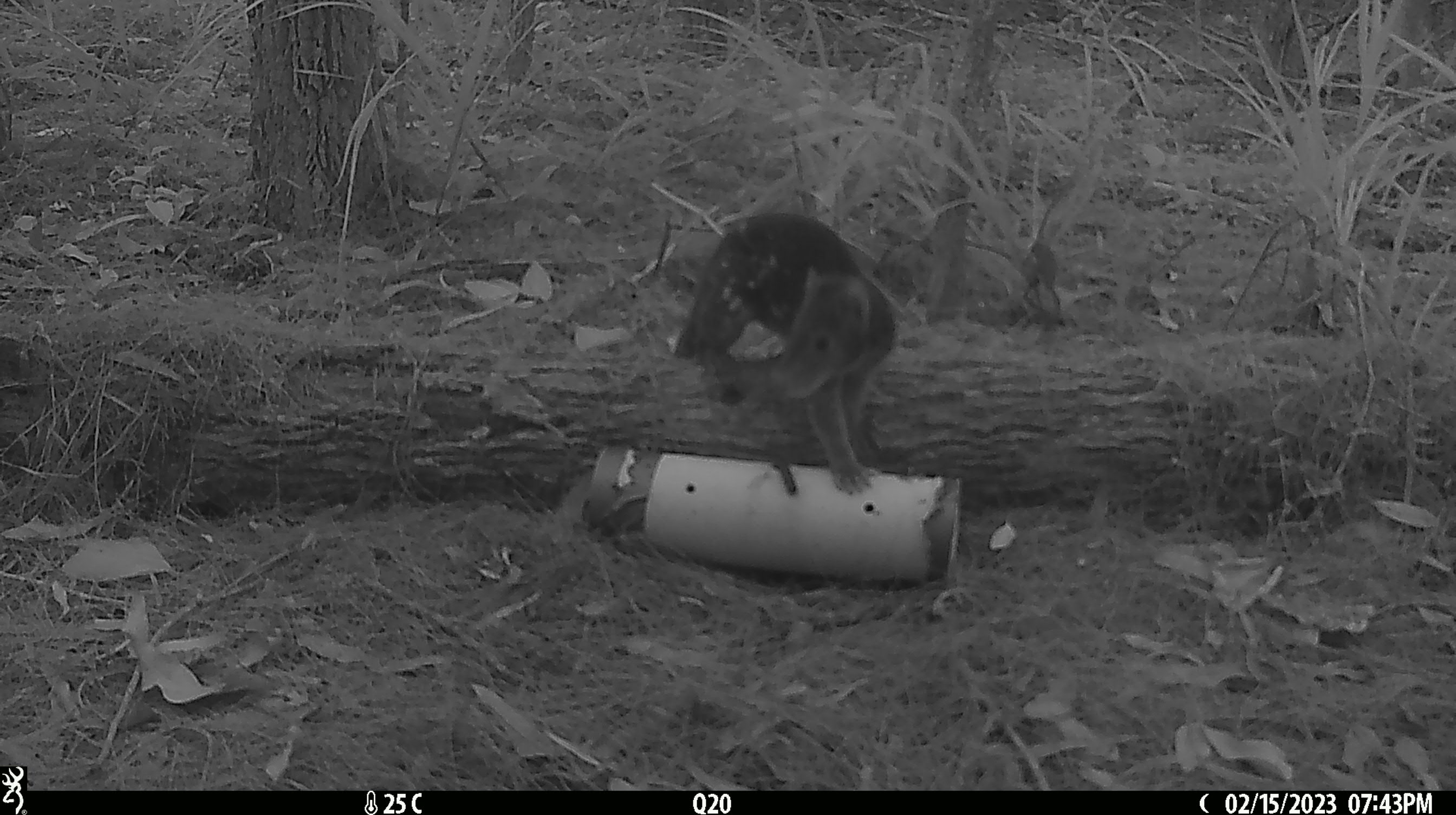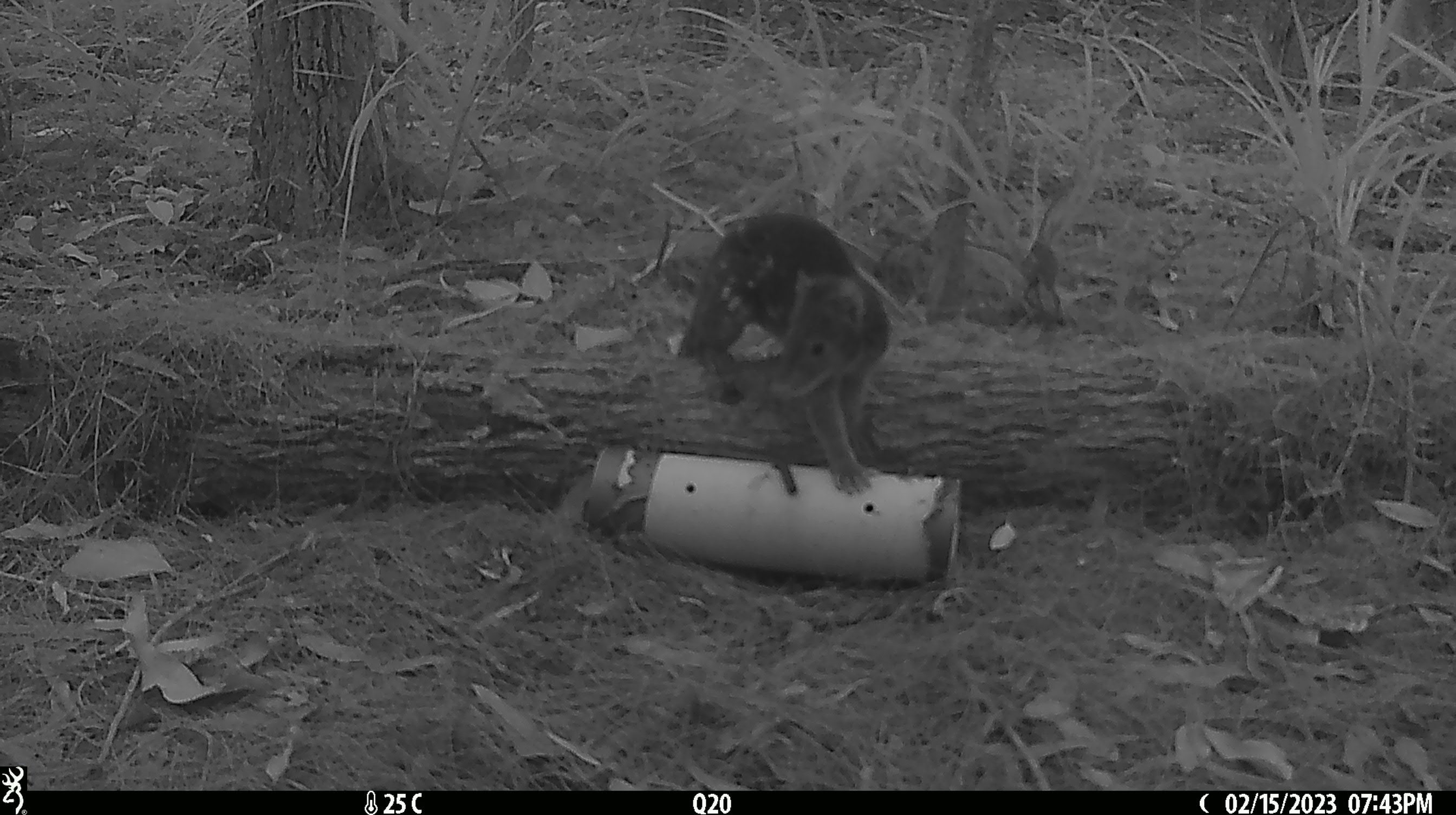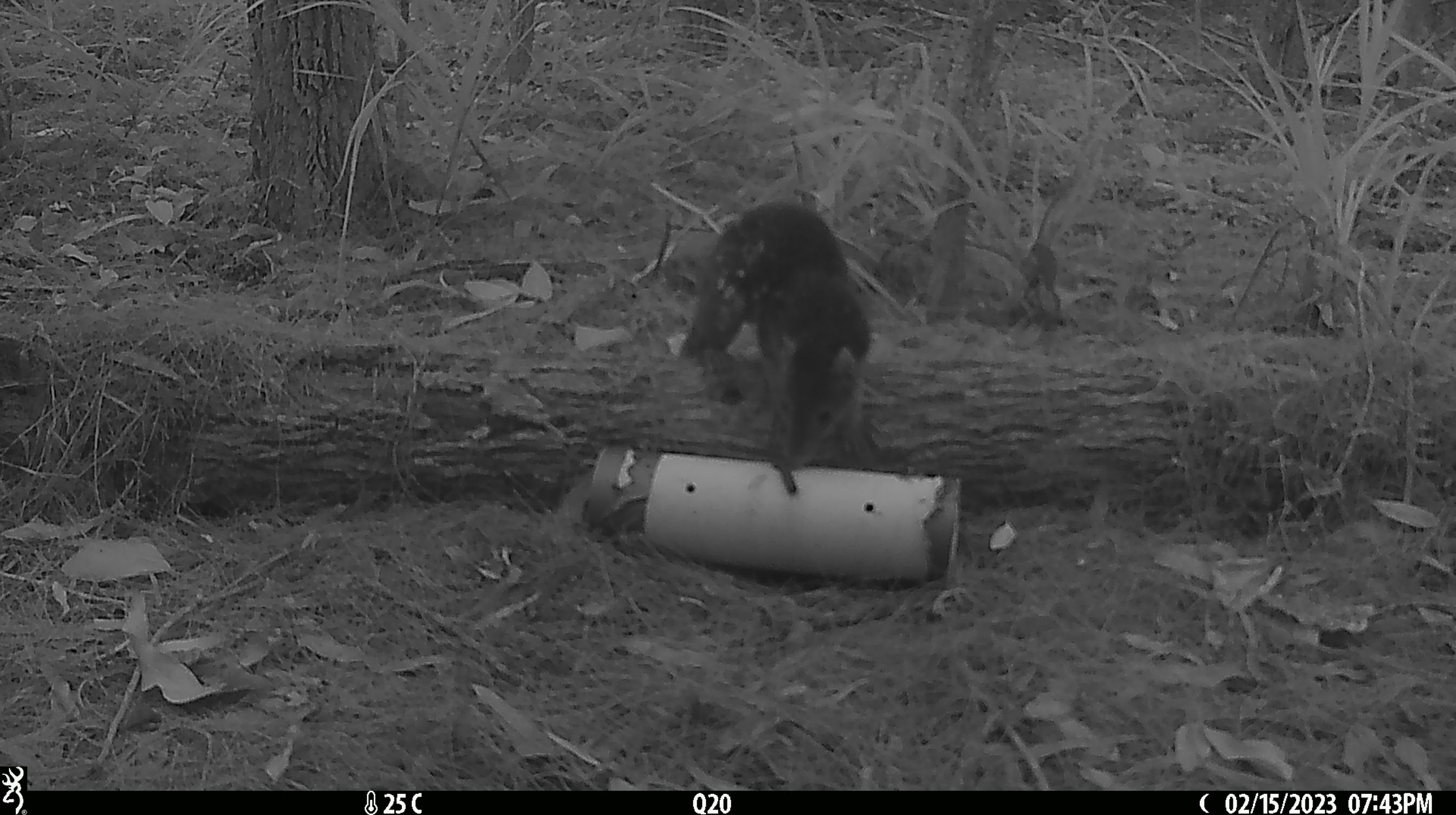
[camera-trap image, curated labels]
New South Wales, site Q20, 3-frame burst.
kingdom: Animalia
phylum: Chordata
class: Mammalia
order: Dasyuromorphia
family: Dasyuridae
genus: Dasyurus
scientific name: Dasyurus maculatus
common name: spotted-tailed quoll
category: quoll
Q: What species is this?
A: Quoll (spotted-tailed quoll) (Dasyurus maculatus).